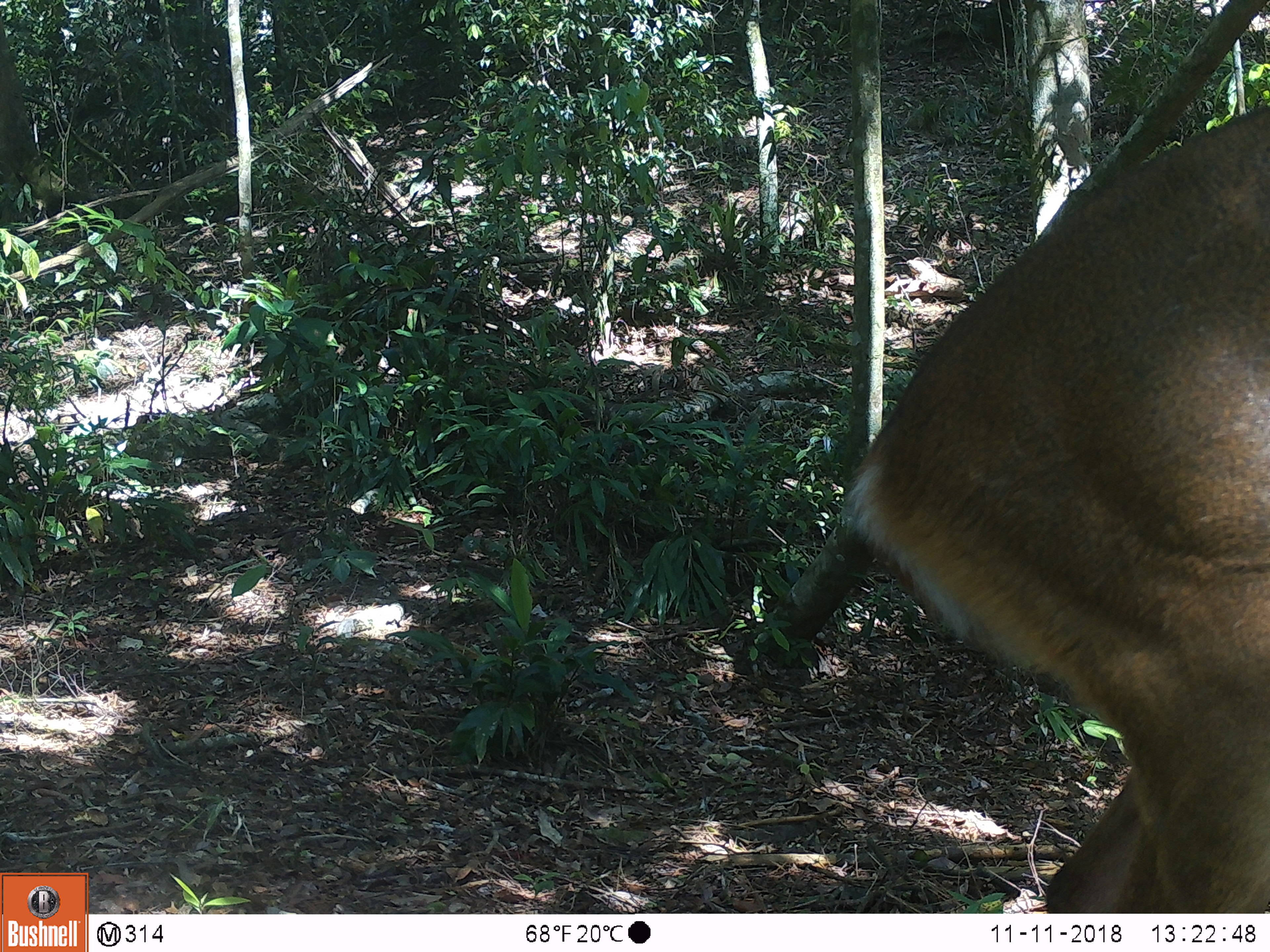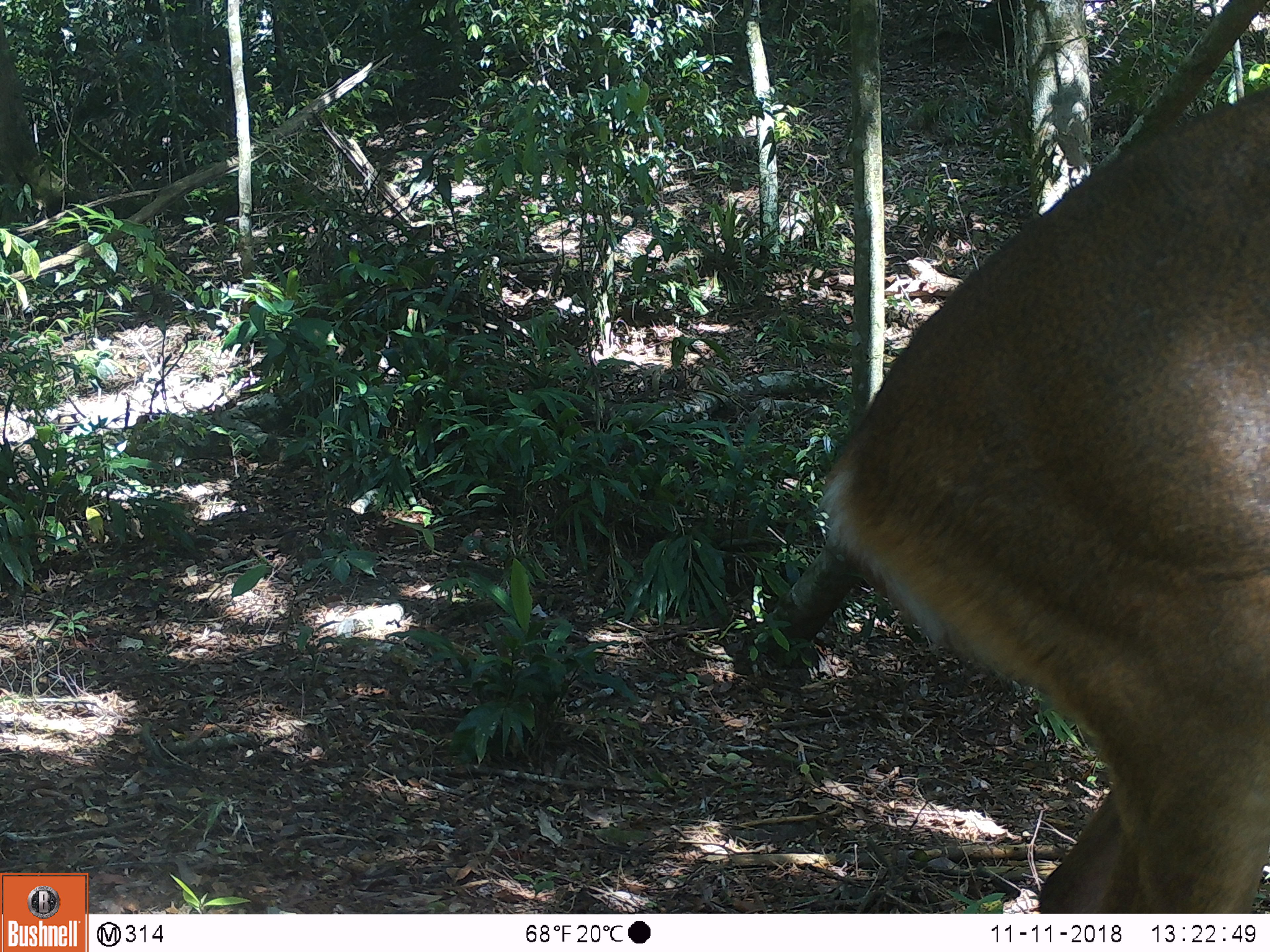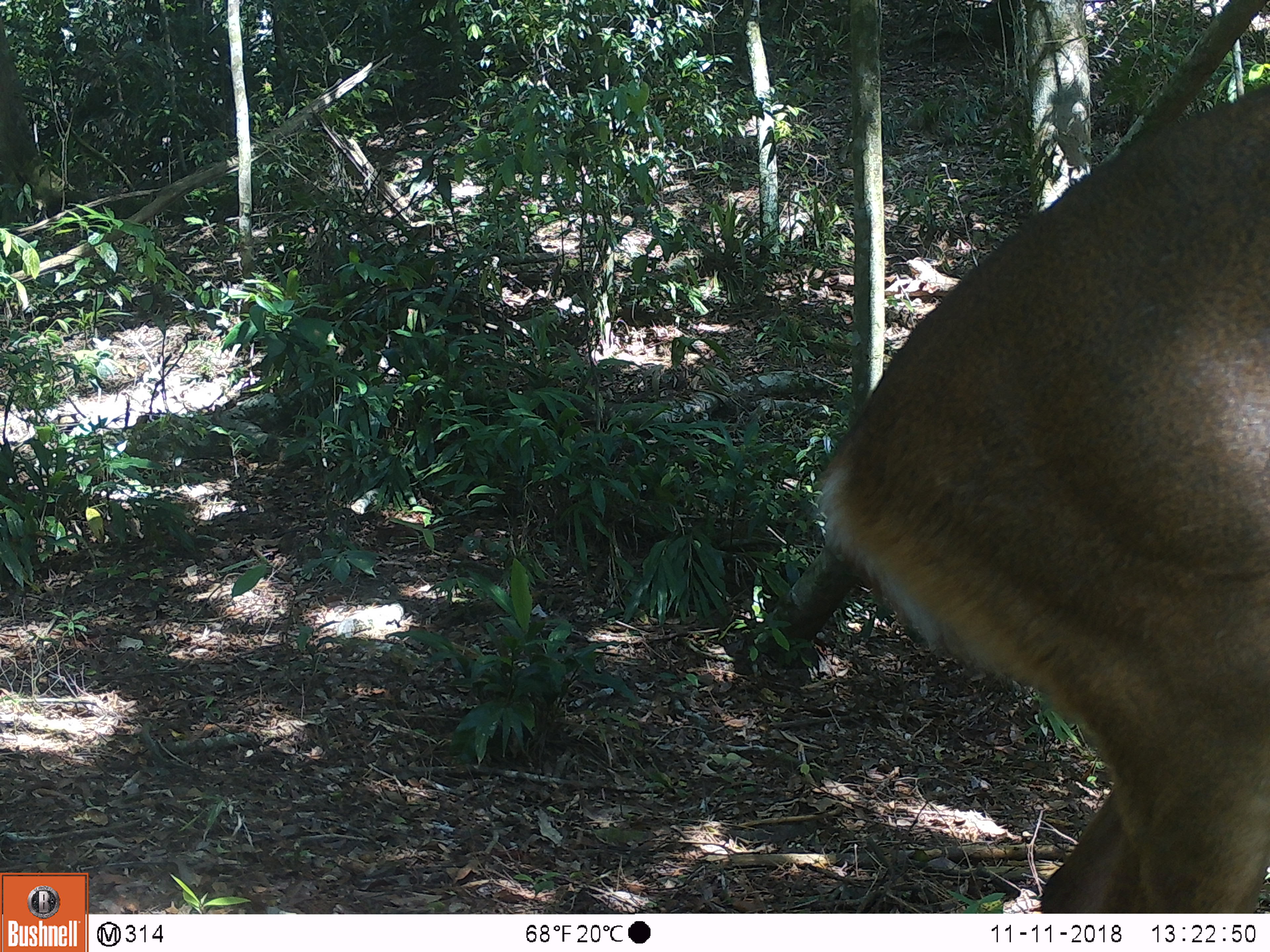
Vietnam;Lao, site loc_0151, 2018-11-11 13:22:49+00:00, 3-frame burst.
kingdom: Animalia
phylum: Chordata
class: Mammalia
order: Artiodactyla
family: Cervidae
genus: Muntiacus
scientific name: Muntiacus vuquangensis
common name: large-antlered muntjac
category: large antlered muntjac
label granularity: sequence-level